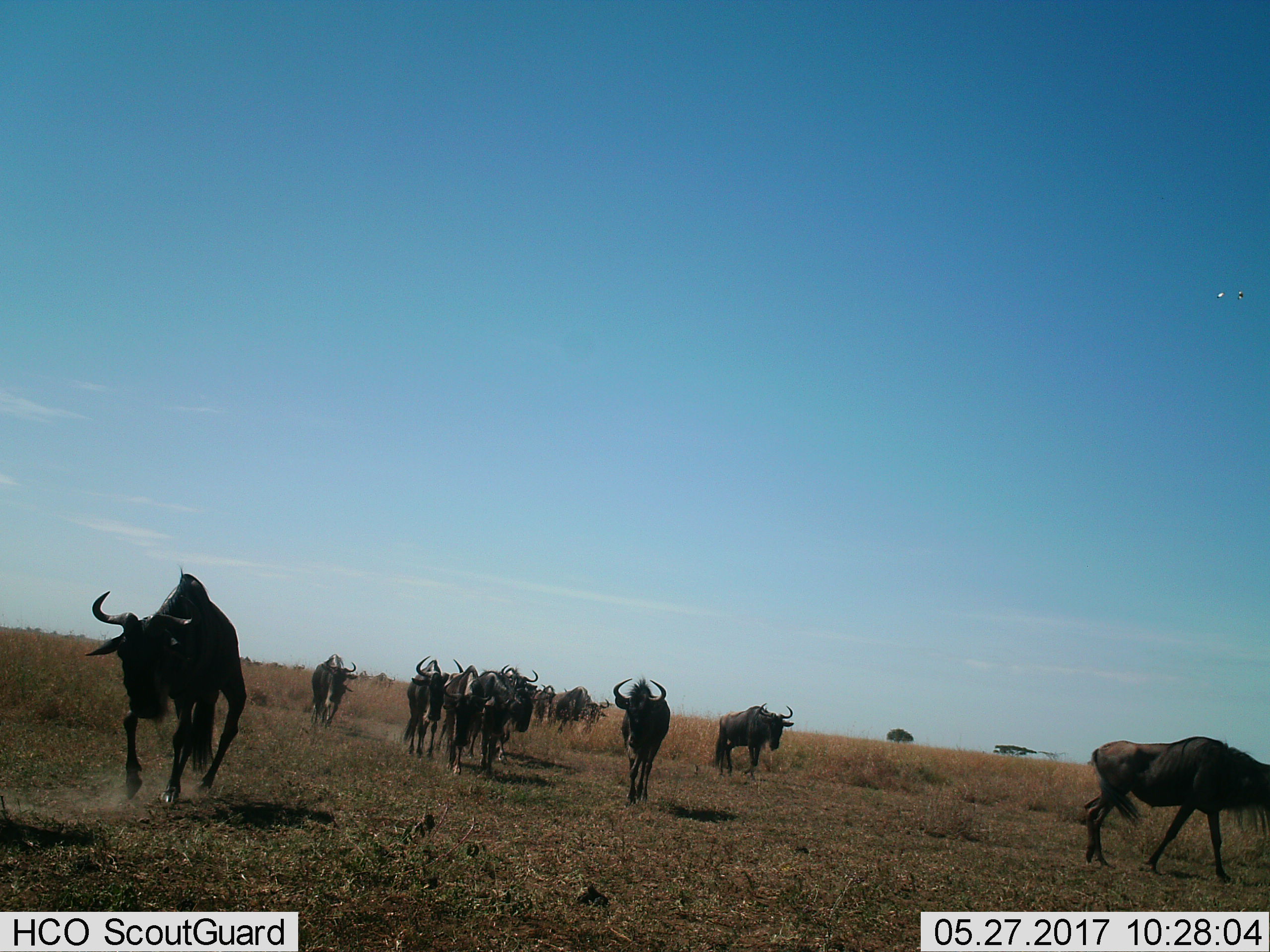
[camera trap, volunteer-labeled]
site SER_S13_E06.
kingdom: Animalia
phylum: Chordata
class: Mammalia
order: Artiodactyla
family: Bovidae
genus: Connochaetes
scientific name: Connochaetes taurinus taurinus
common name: blue wildebeest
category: wildebeestblue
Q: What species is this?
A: Wildebeestblue (blue wildebeest) (Connochaetes taurinus taurinus).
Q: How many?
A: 11-50.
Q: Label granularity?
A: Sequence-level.